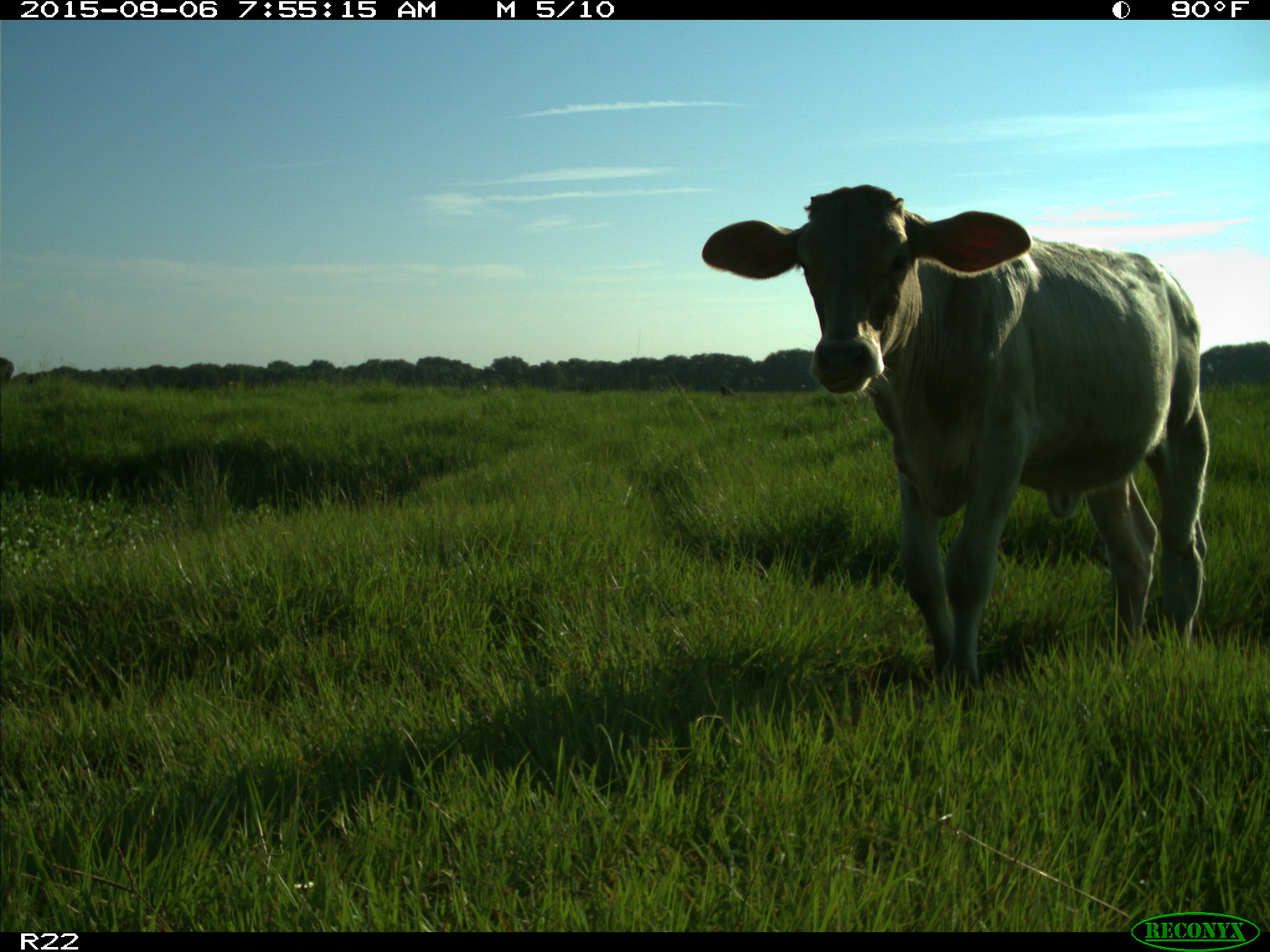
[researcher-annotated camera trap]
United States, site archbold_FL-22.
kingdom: Animalia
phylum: Chordata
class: Mammalia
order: Artiodactyla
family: Bovidae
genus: Bos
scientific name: Bos taurus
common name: domestic cow